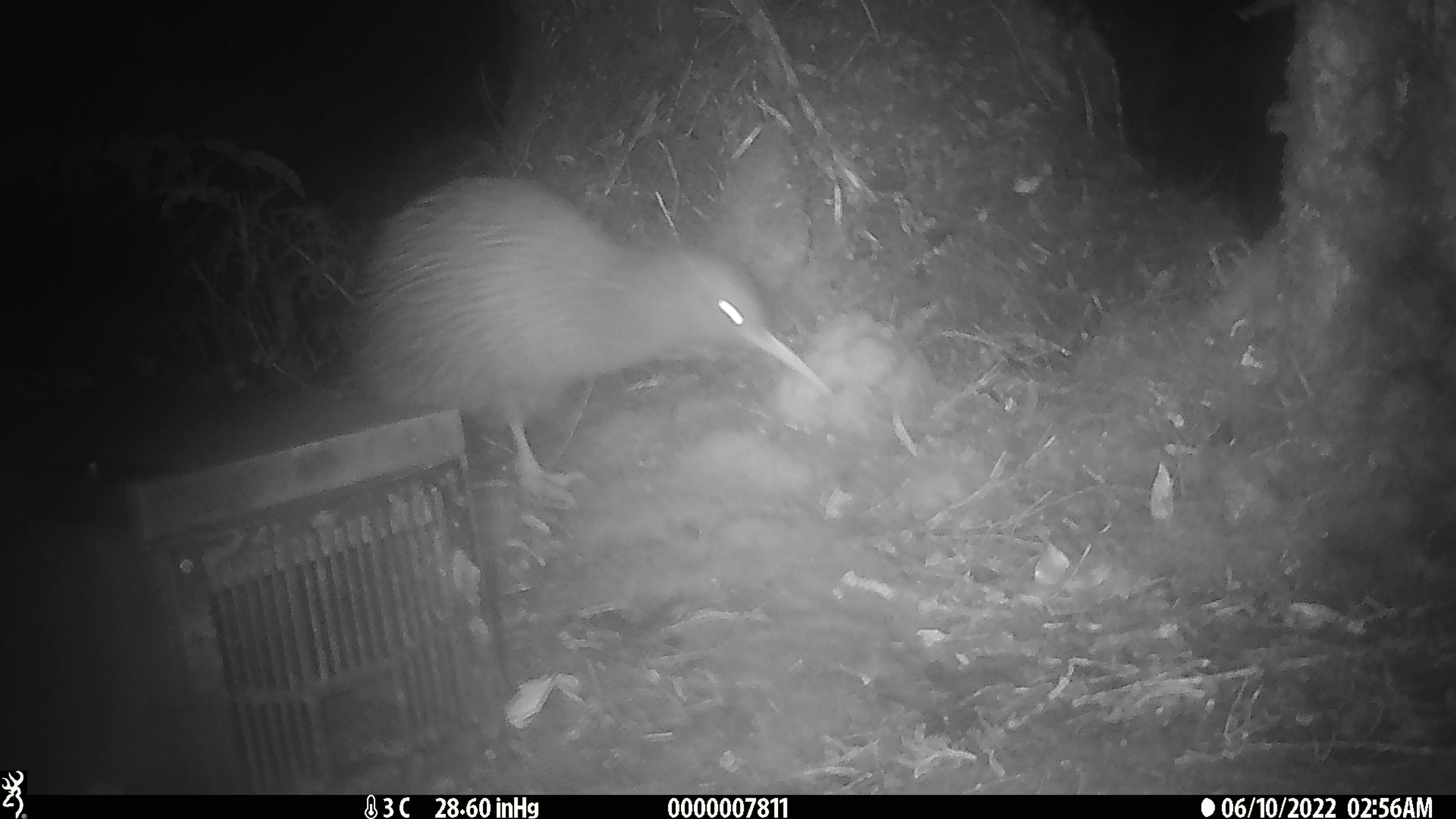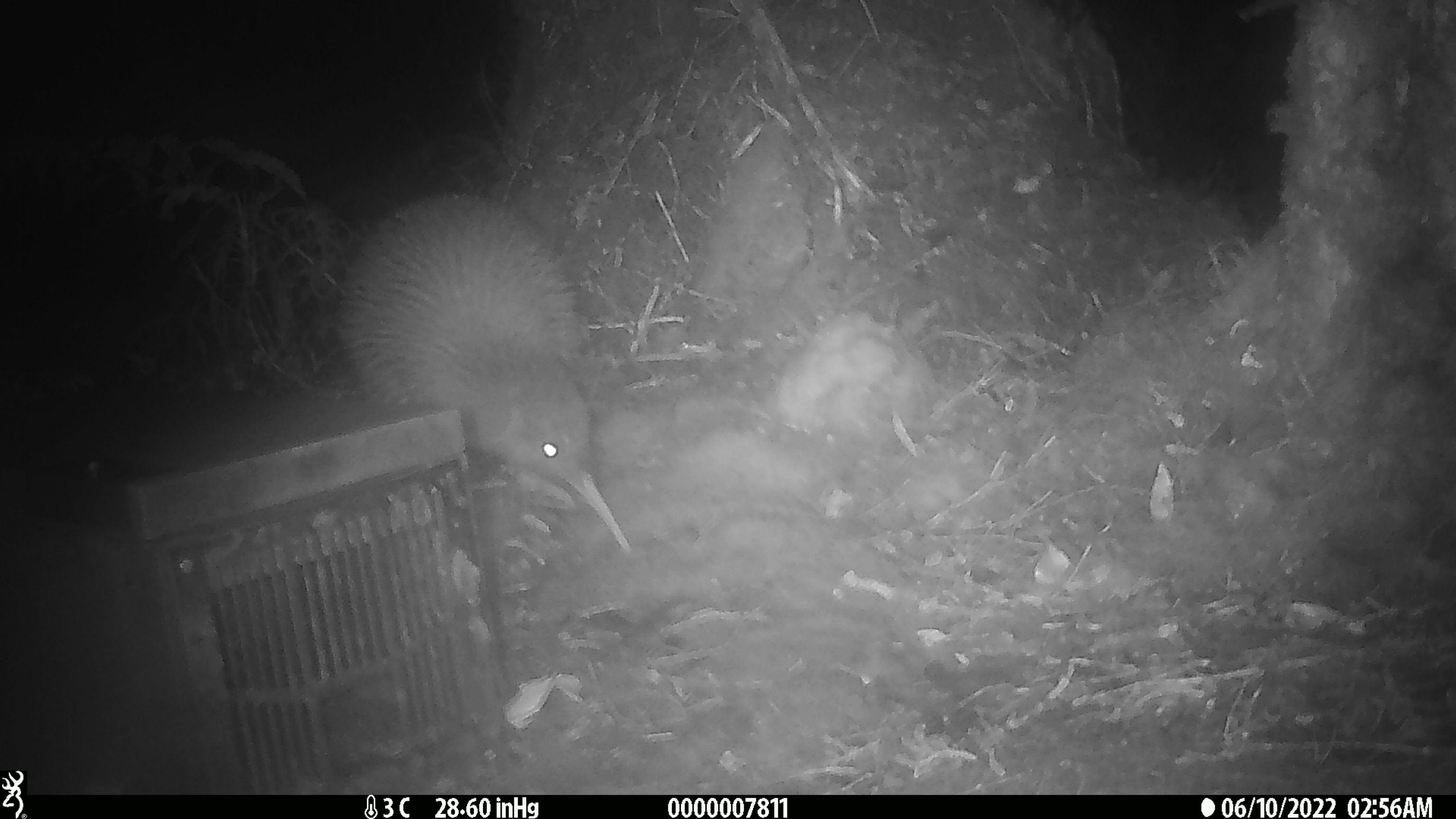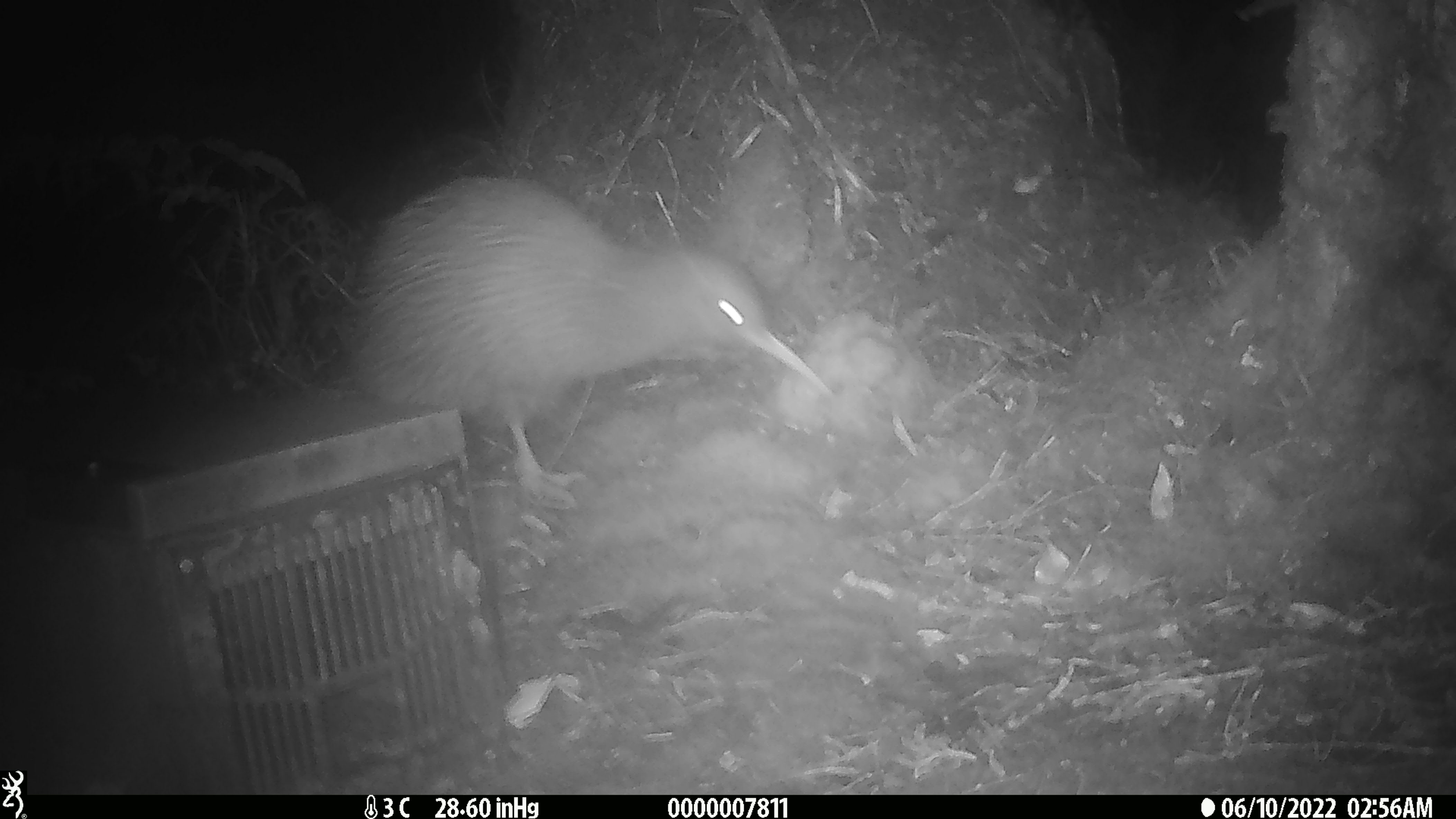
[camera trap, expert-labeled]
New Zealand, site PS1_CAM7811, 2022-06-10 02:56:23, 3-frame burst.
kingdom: Animalia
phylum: Chordata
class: Aves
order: Apterygiformes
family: Apterygidae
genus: Apteryx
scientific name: Apteryx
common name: kiwi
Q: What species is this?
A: Kiwi (Apteryx).